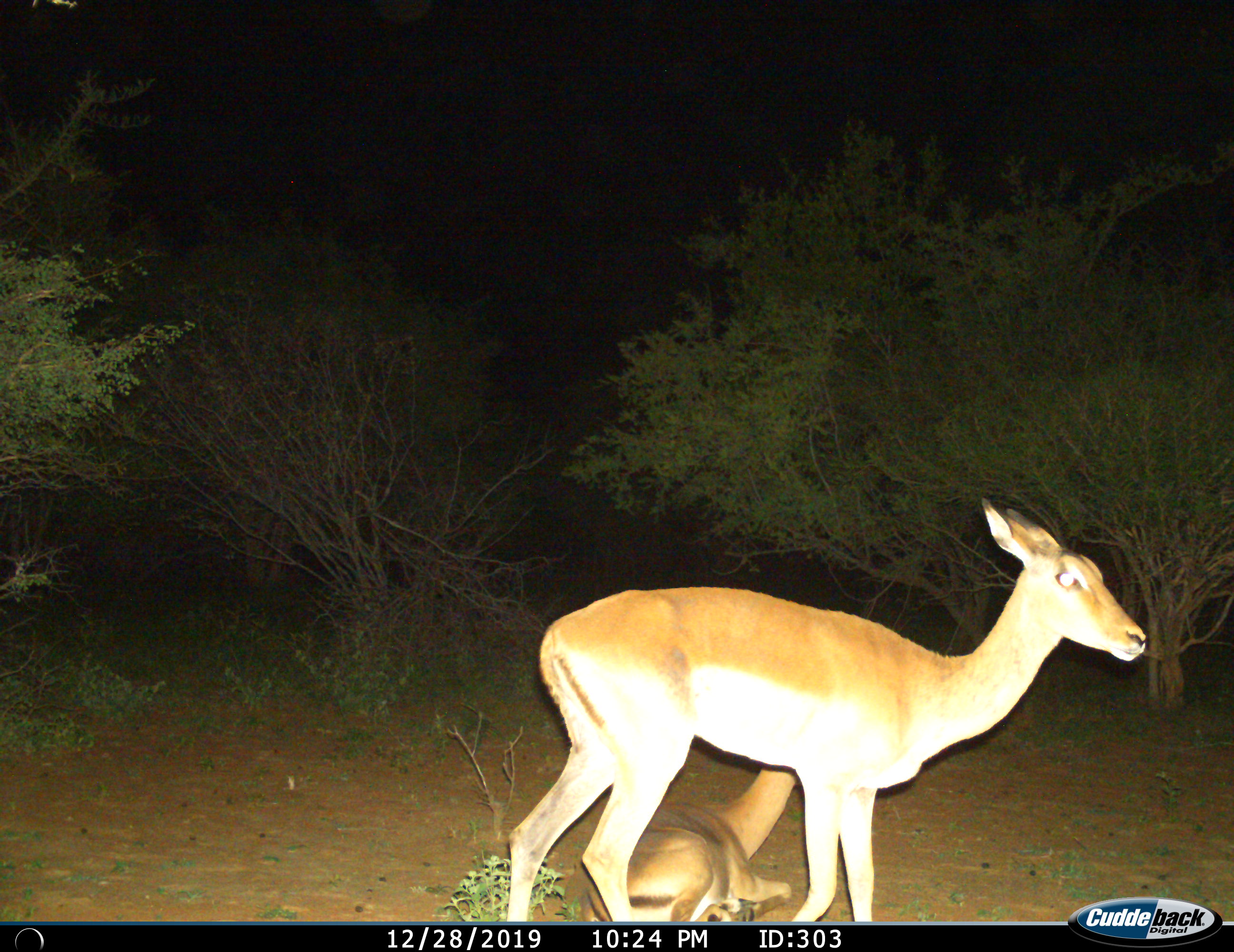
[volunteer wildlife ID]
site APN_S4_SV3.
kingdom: Animalia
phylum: Chordata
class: Mammalia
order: Artiodactyla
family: Bovidae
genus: Aepyceros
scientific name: Aepyceros melampus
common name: impala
Impala (Aepyceros melampus), count 2. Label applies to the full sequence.